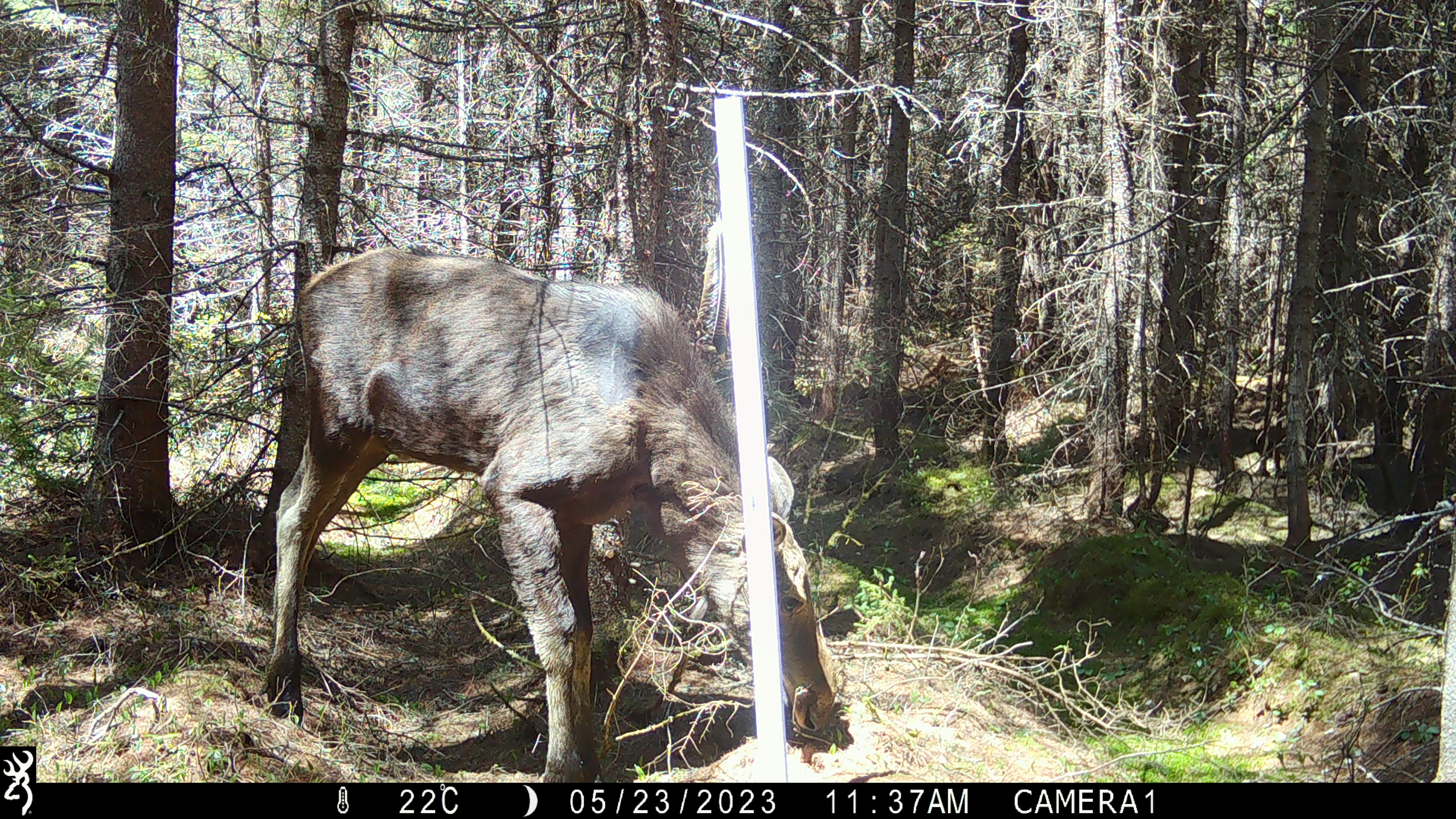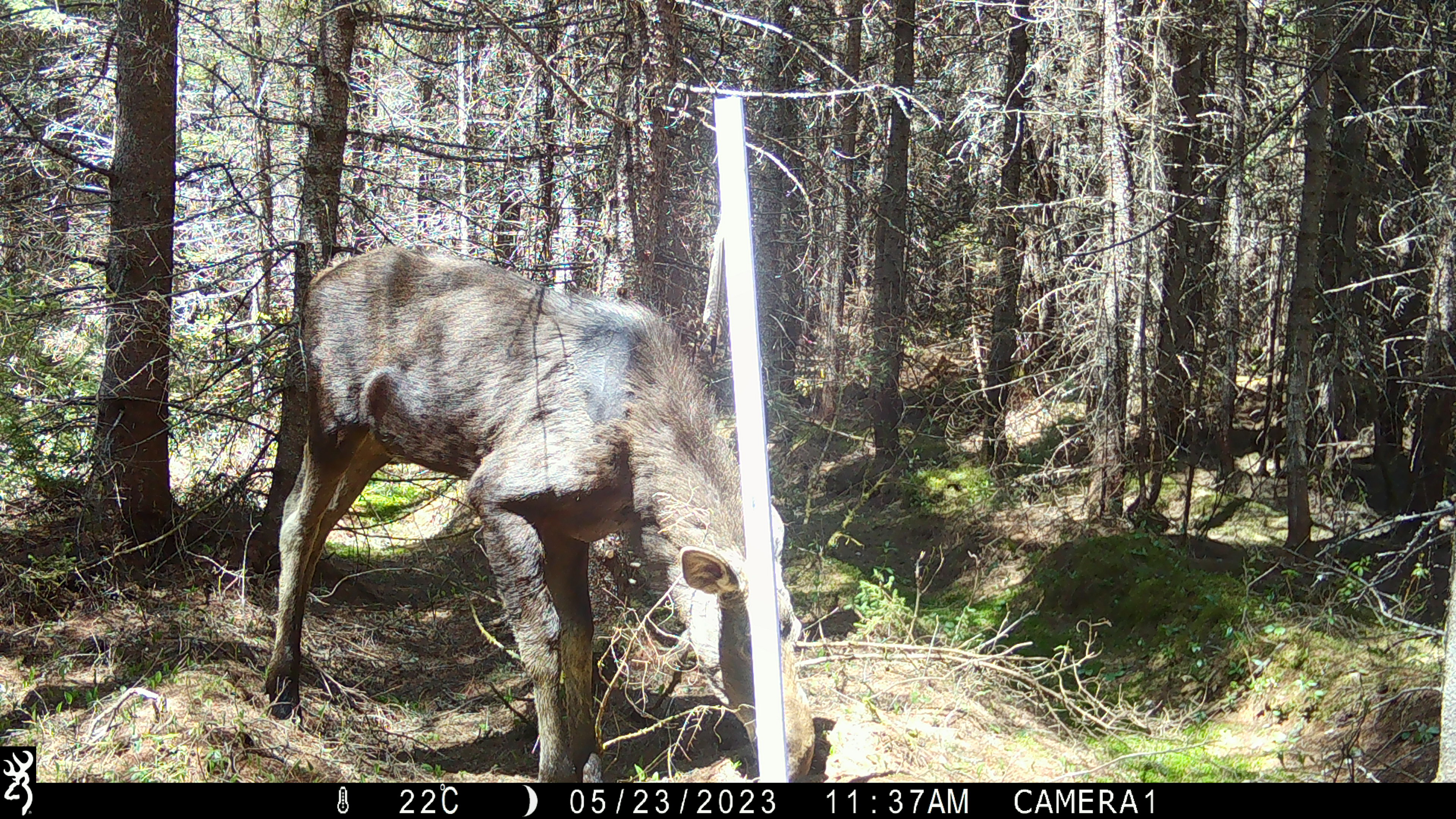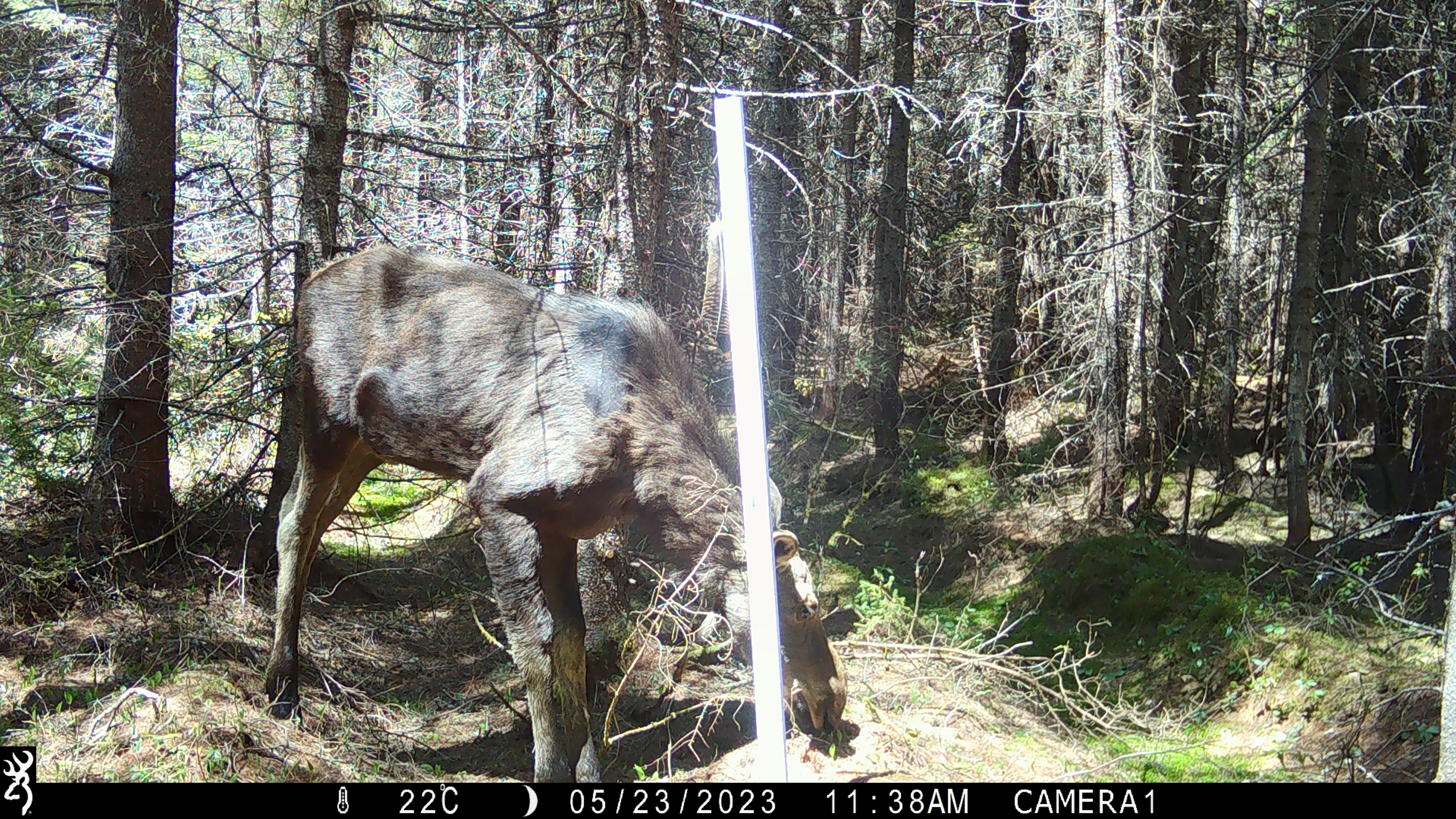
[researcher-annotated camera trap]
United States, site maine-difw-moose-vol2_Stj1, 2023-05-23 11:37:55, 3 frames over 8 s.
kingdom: Animalia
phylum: Chordata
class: Mammalia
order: Artiodactyla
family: Cervidae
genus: Alces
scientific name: Alces alces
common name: moose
Moose (Alces alces).